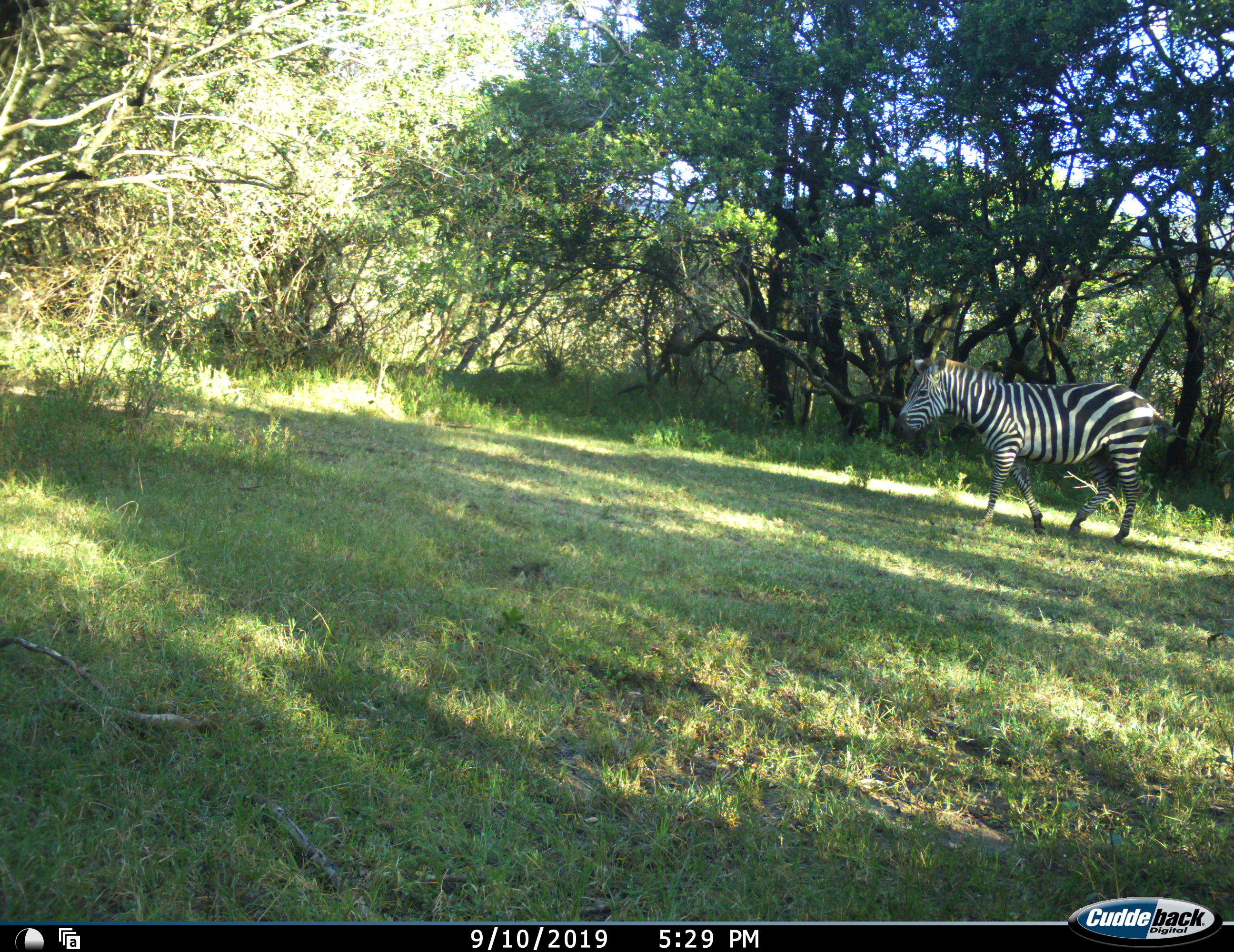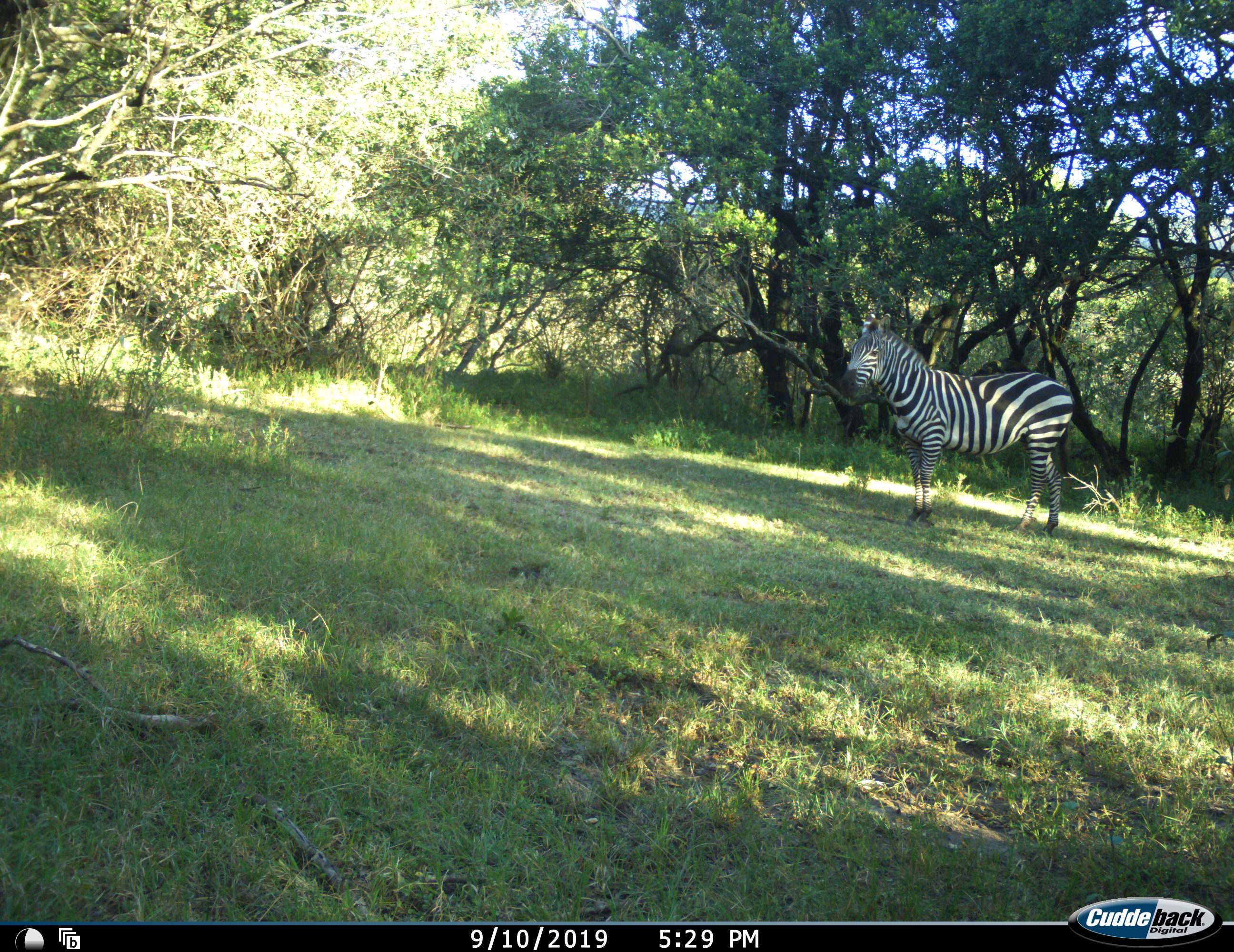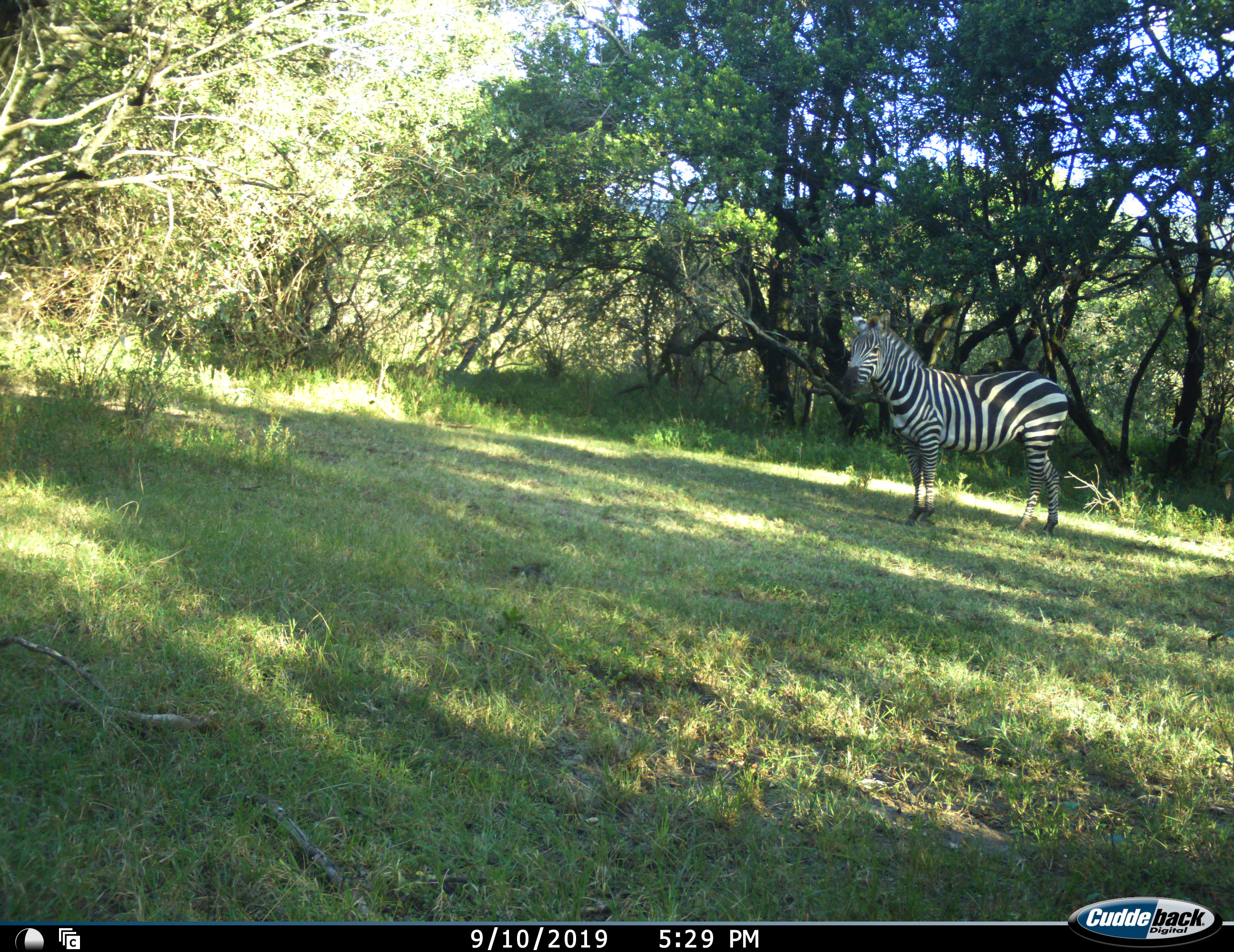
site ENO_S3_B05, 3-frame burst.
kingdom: Animalia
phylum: Chordata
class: Mammalia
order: Perissodactyla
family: Equidae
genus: Equus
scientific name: Equus quagga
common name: plains zebra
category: zebraplains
Zebraplains (plains zebra) (Equus quagga), count 1. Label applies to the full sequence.